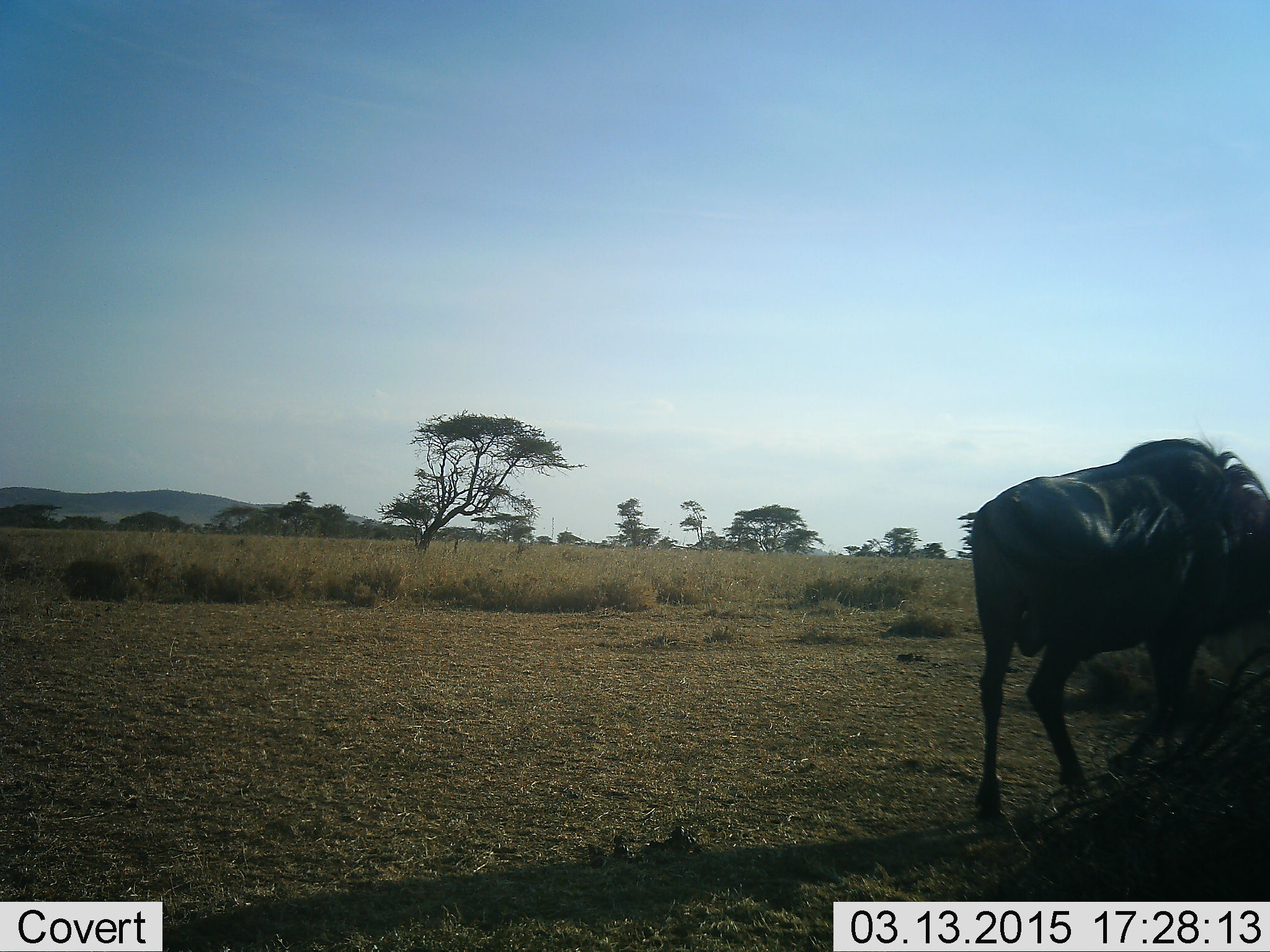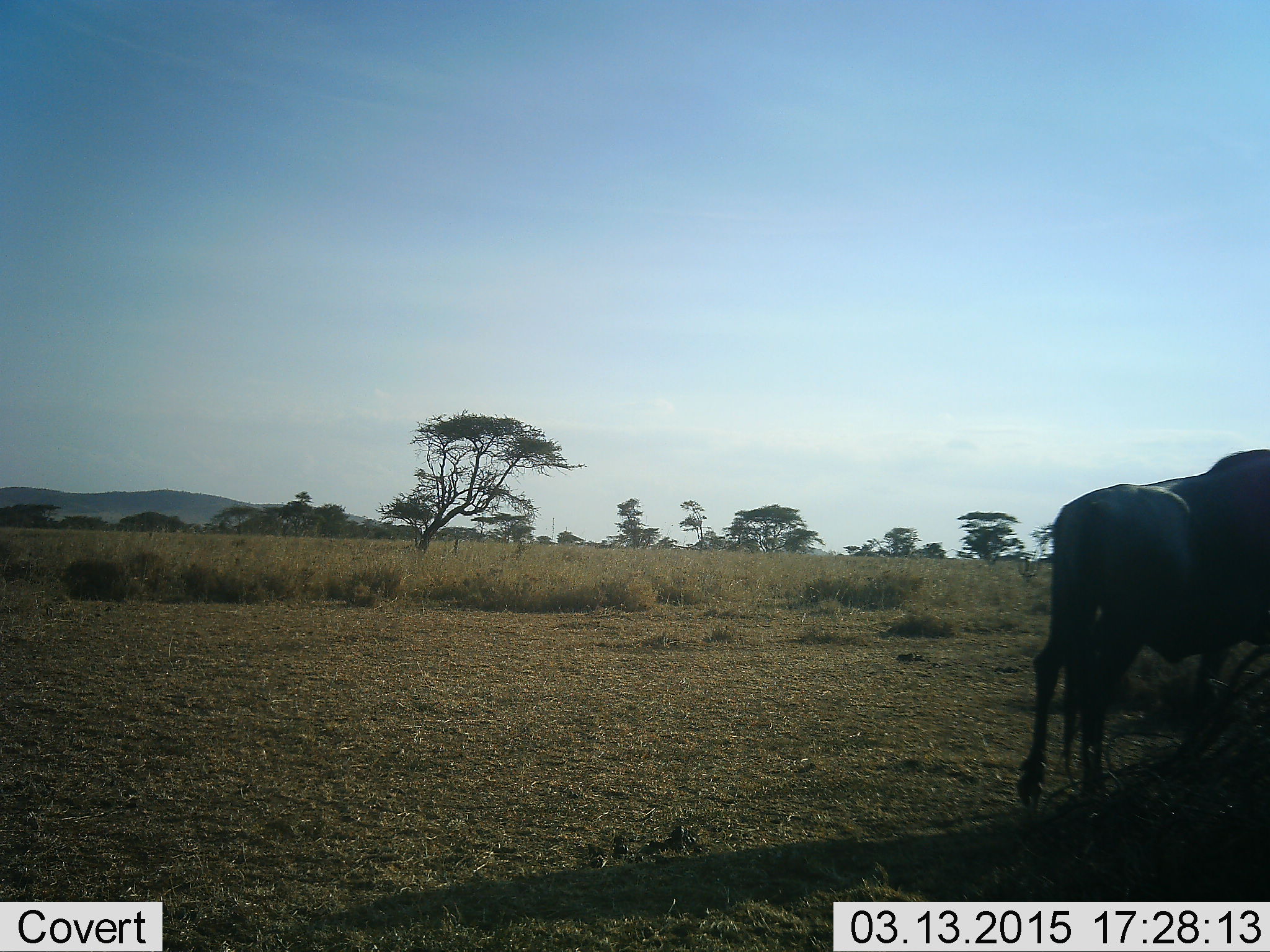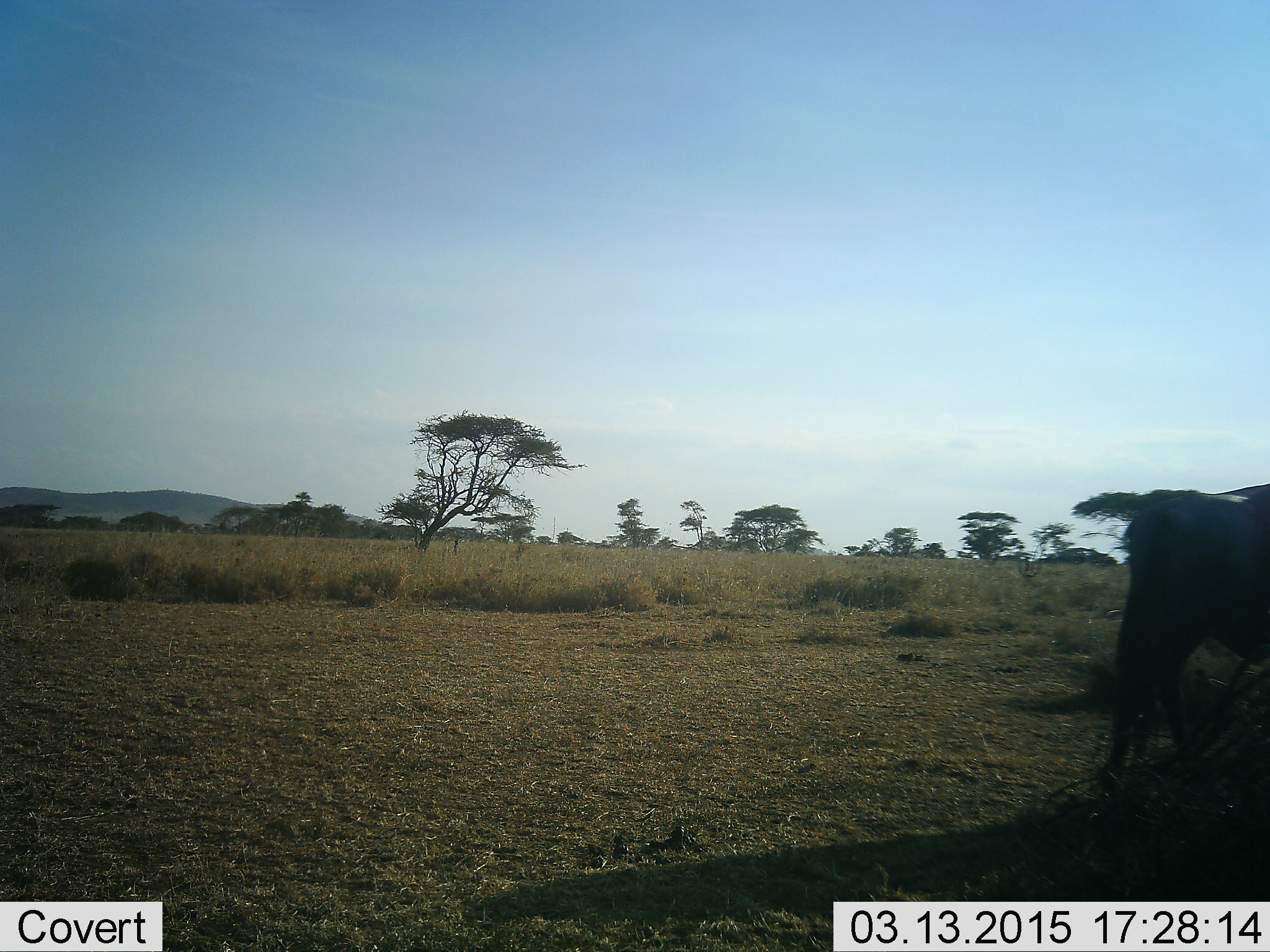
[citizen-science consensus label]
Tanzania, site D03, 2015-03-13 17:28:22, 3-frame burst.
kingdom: Animalia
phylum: Chordata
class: Mammalia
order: Artiodactyla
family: Bovidae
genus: Connochaetes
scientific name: Connochaetes taurinus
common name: blue wildebeest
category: wildebeest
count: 1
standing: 20%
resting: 0%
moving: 80%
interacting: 0%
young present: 0%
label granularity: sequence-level